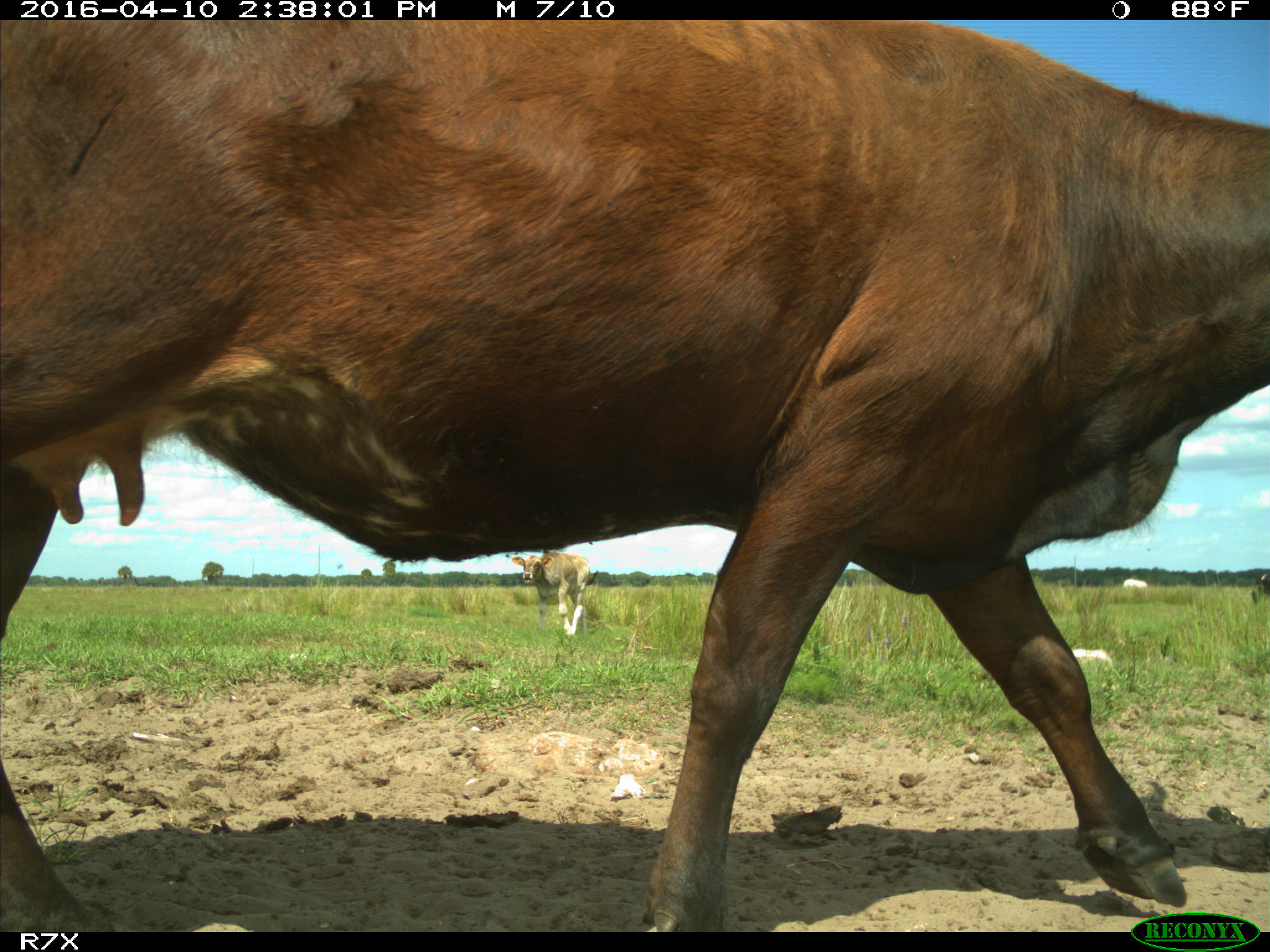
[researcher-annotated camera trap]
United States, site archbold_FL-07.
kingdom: Animalia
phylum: Chordata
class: Mammalia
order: Artiodactyla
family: Bovidae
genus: Bos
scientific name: Bos taurus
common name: domestic cow